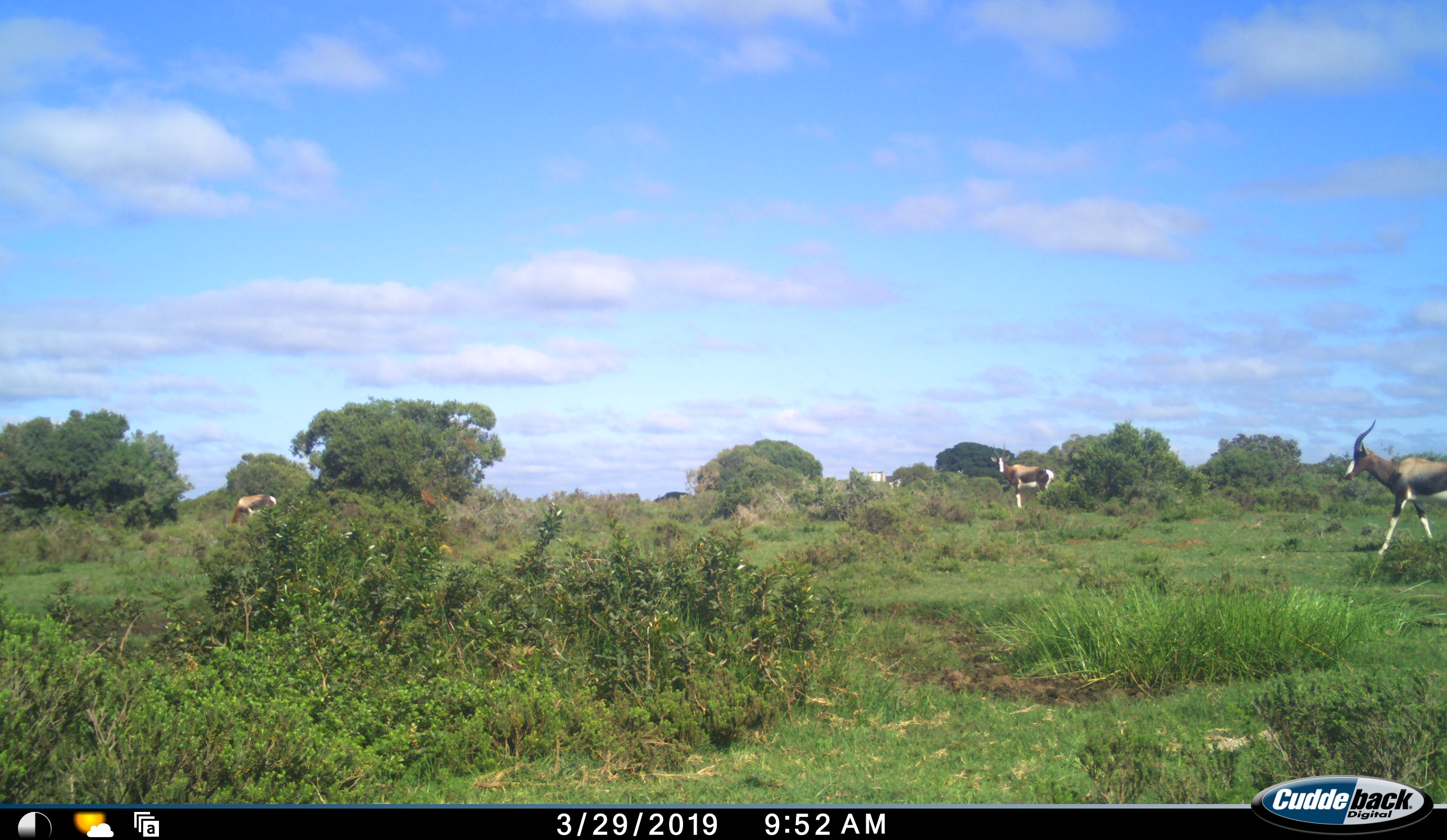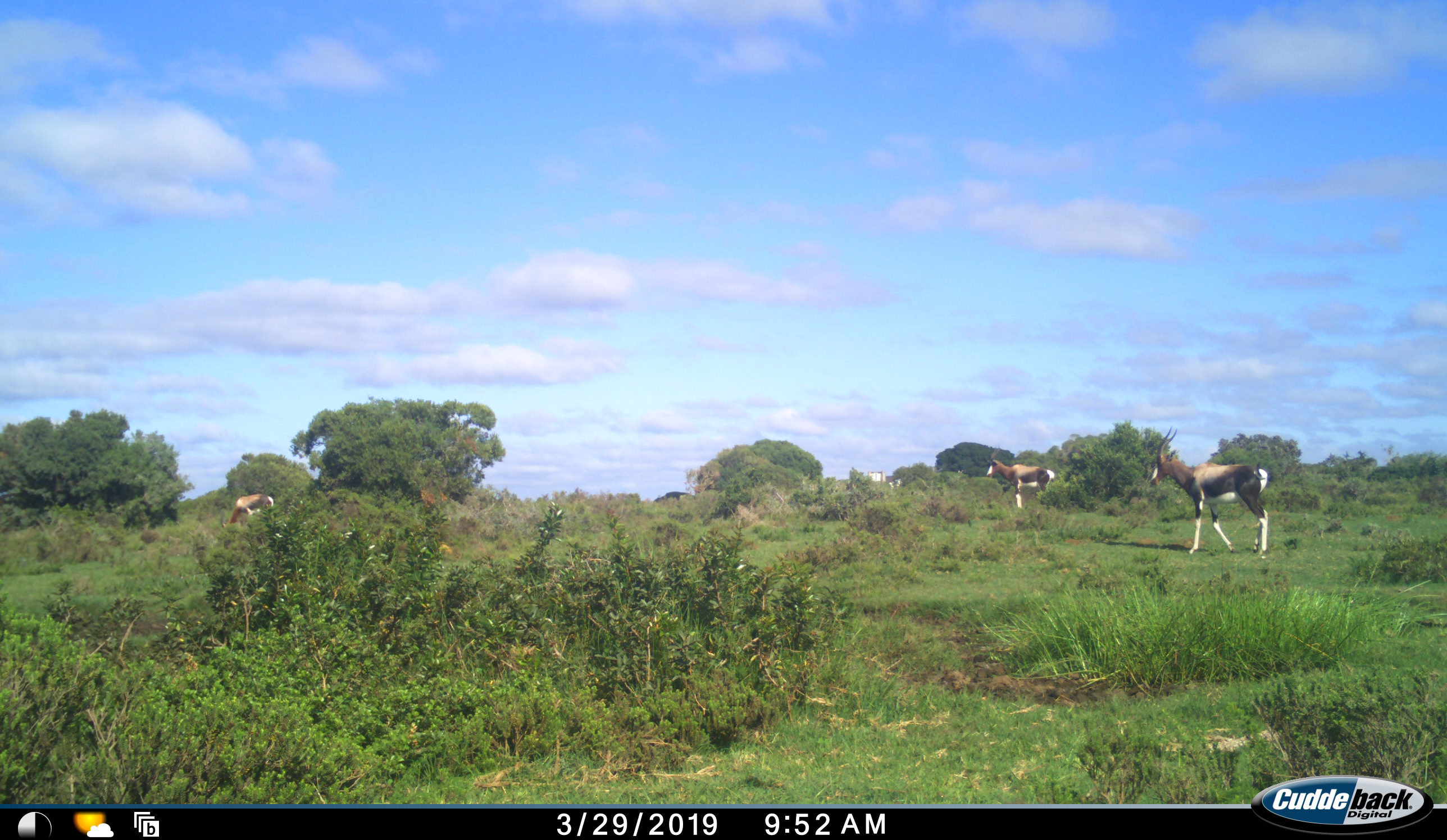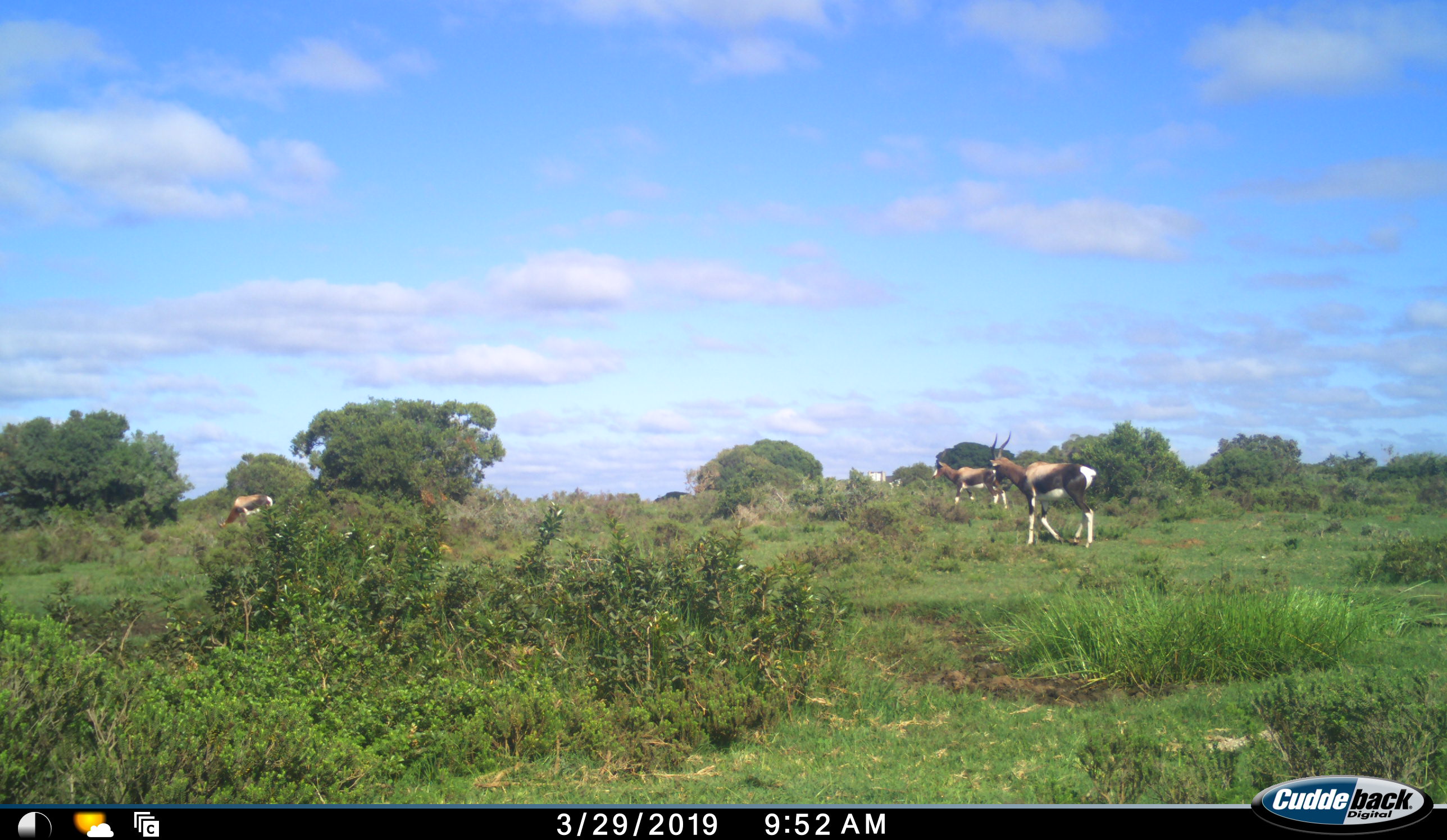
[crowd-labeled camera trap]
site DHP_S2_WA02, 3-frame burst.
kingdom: Animalia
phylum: Chordata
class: Mammalia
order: Artiodactyla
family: Bovidae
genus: Damaliscus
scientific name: Damaliscus pygargus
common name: bontebok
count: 3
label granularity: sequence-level